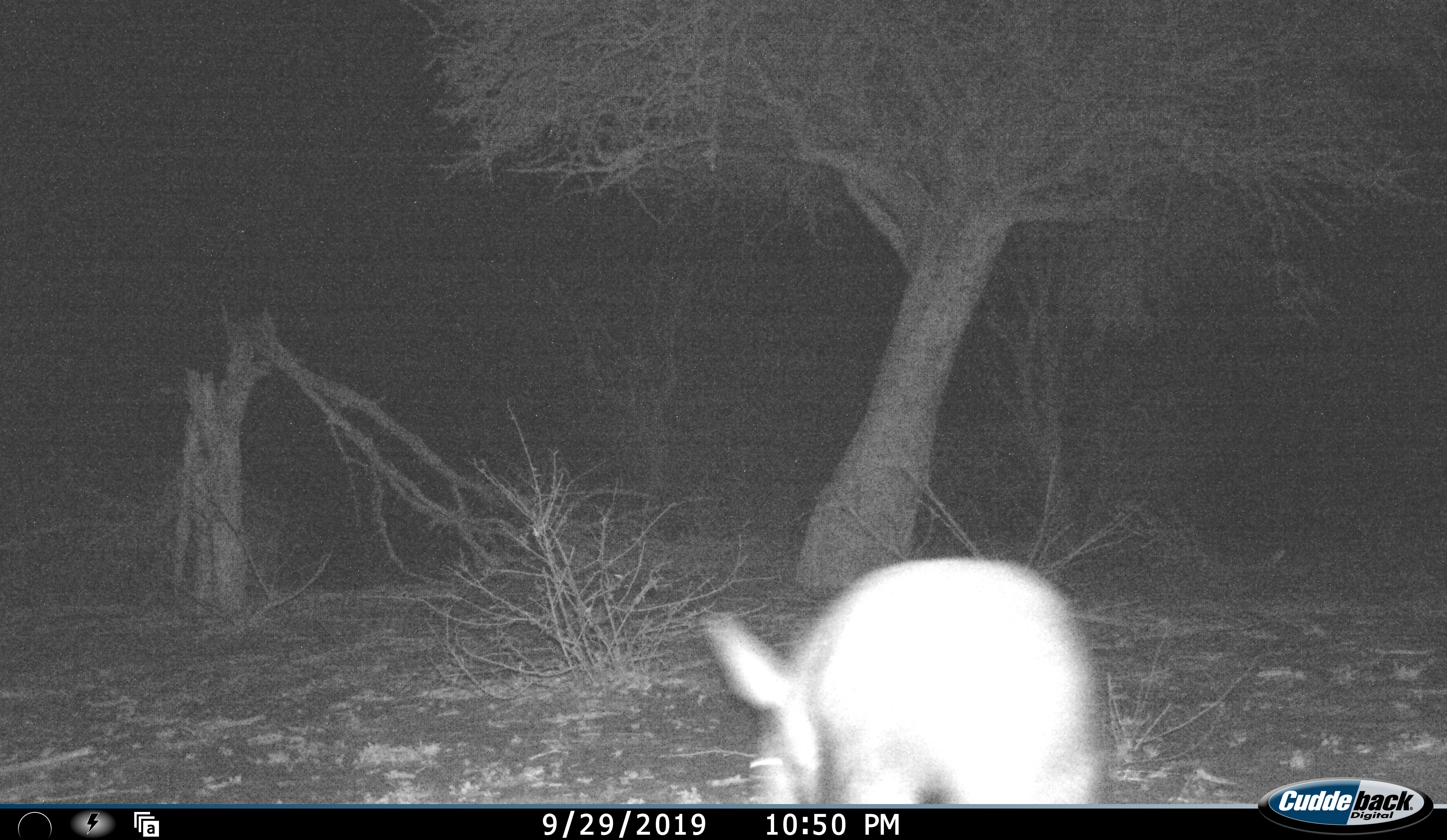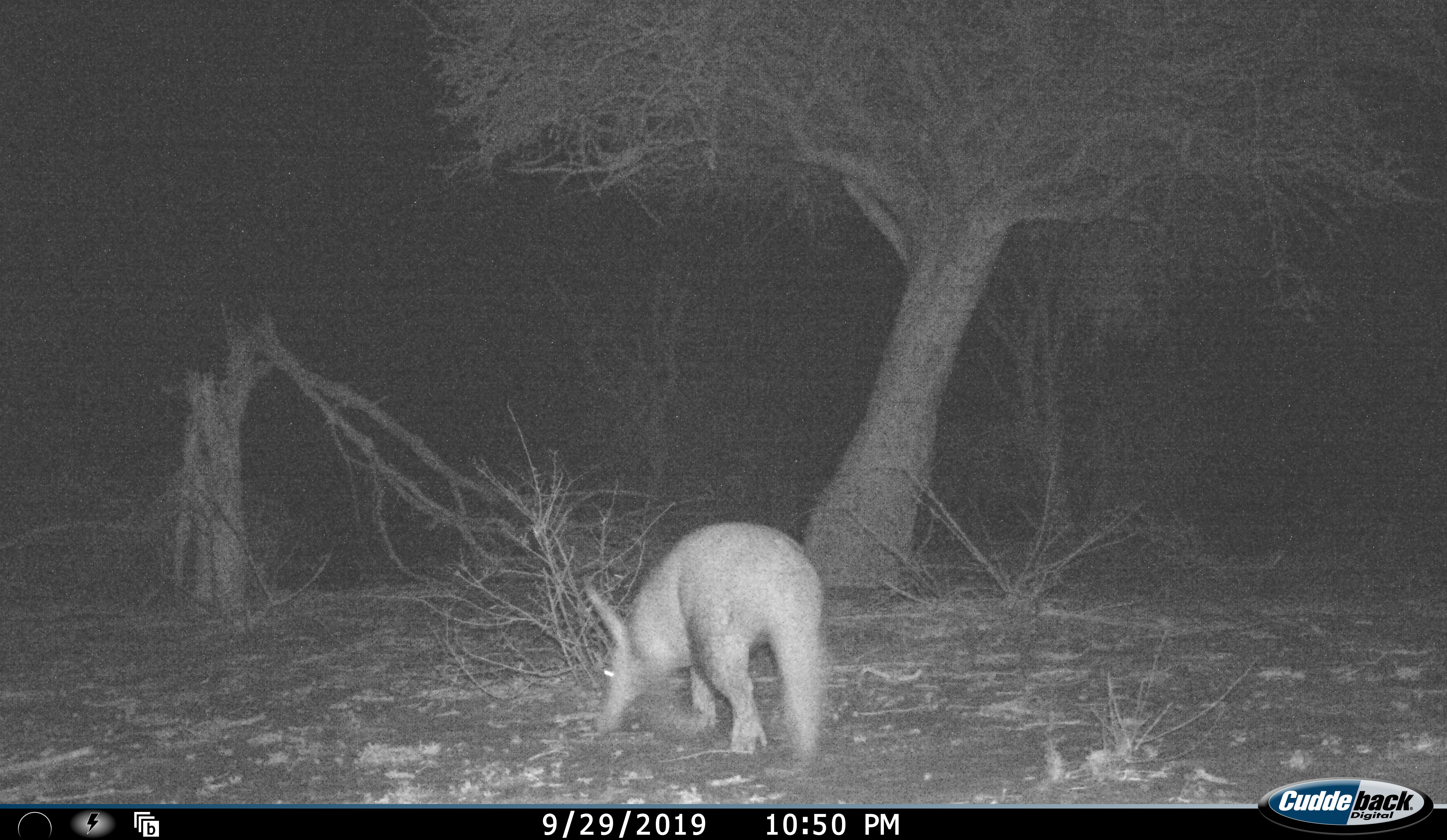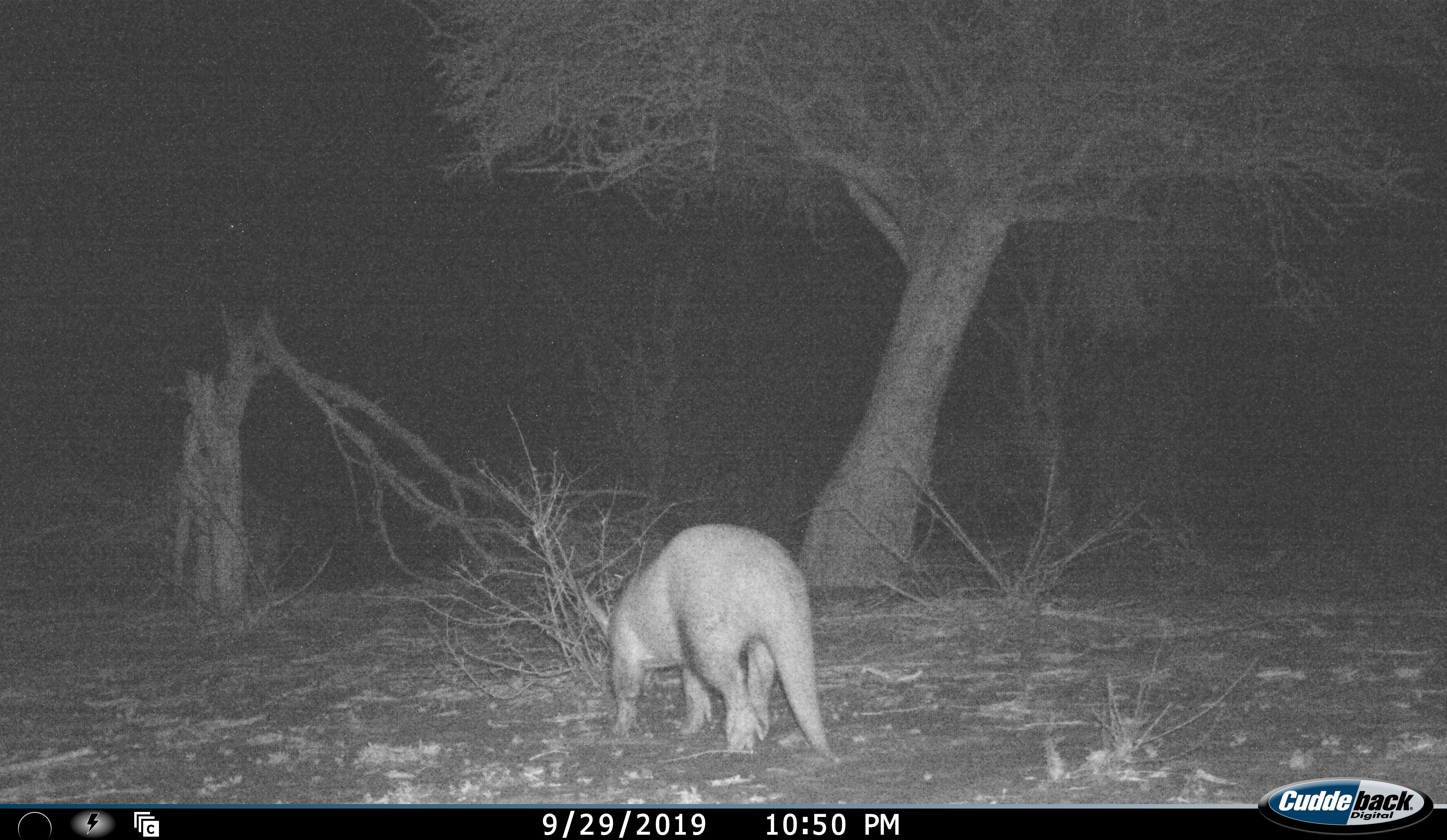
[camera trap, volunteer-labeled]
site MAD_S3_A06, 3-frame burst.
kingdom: Animalia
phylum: Chordata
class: Mammalia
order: Tubulidentata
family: Orycteropodidae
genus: Orycteropus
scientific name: Orycteropus afer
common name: aardvark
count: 1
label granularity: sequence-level